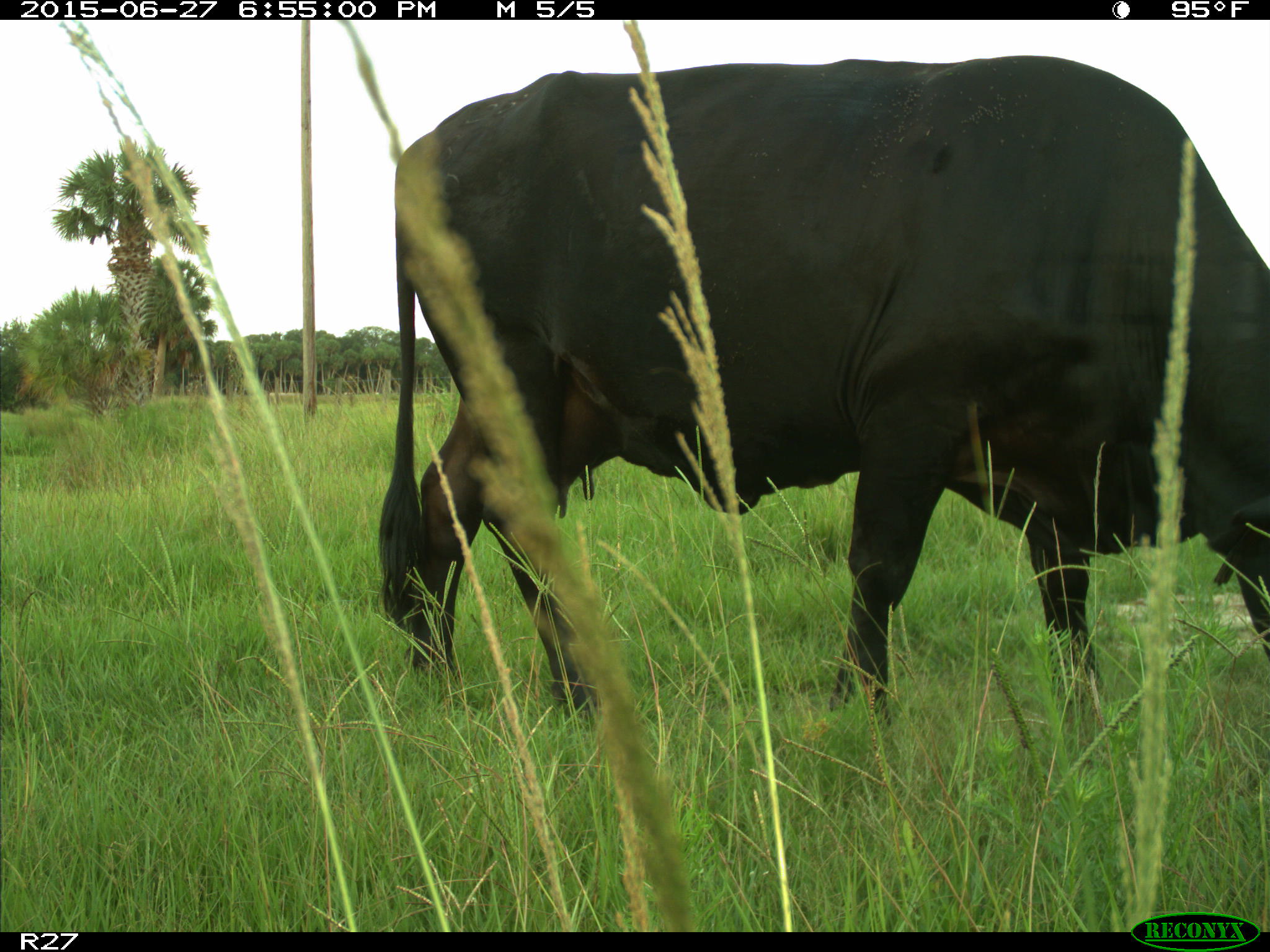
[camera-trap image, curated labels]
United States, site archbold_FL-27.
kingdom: Animalia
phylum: Chordata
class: Mammalia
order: Artiodactyla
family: Bovidae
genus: Bos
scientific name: Bos taurus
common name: domestic cow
Bos taurus (domestic cow).